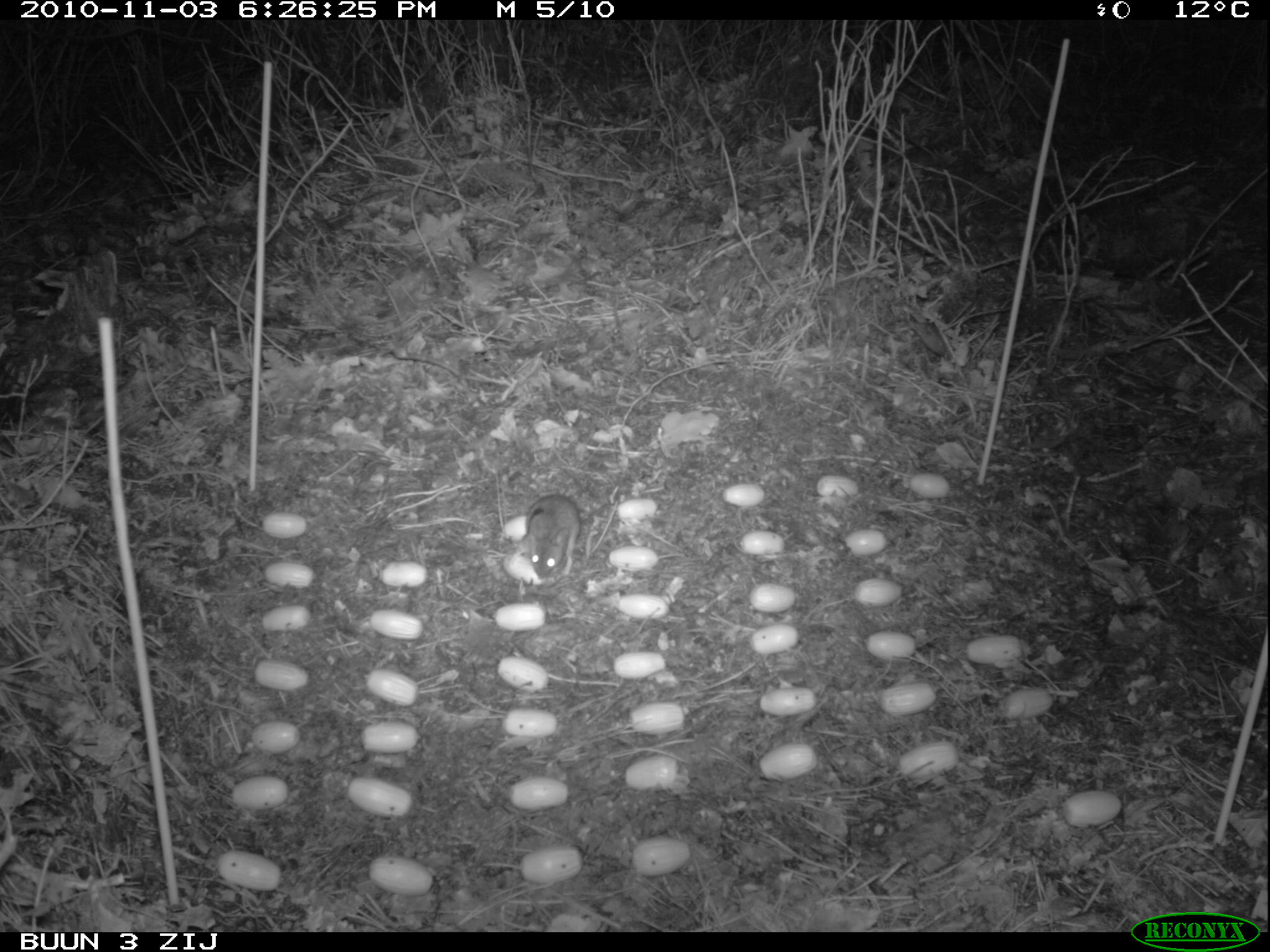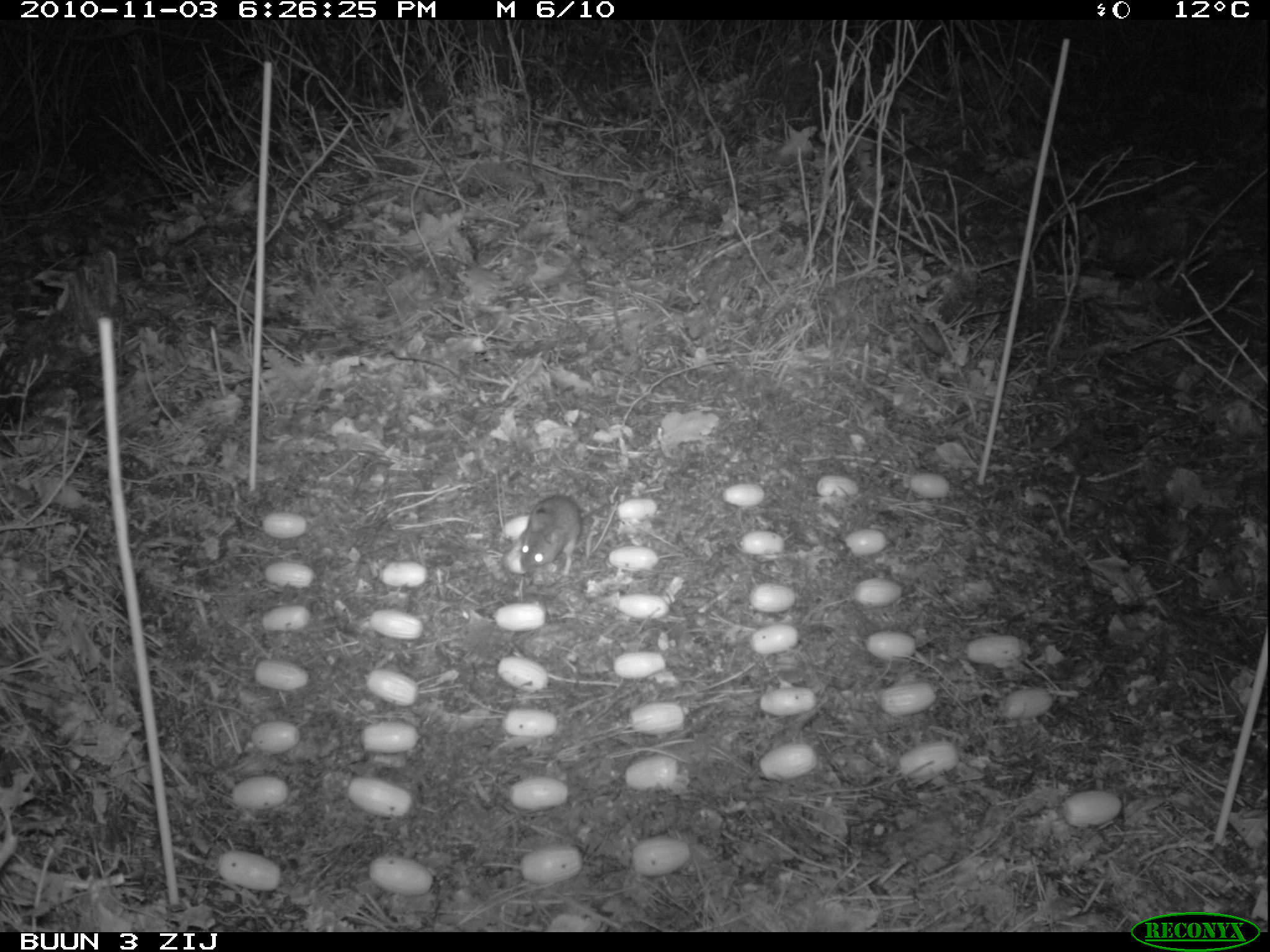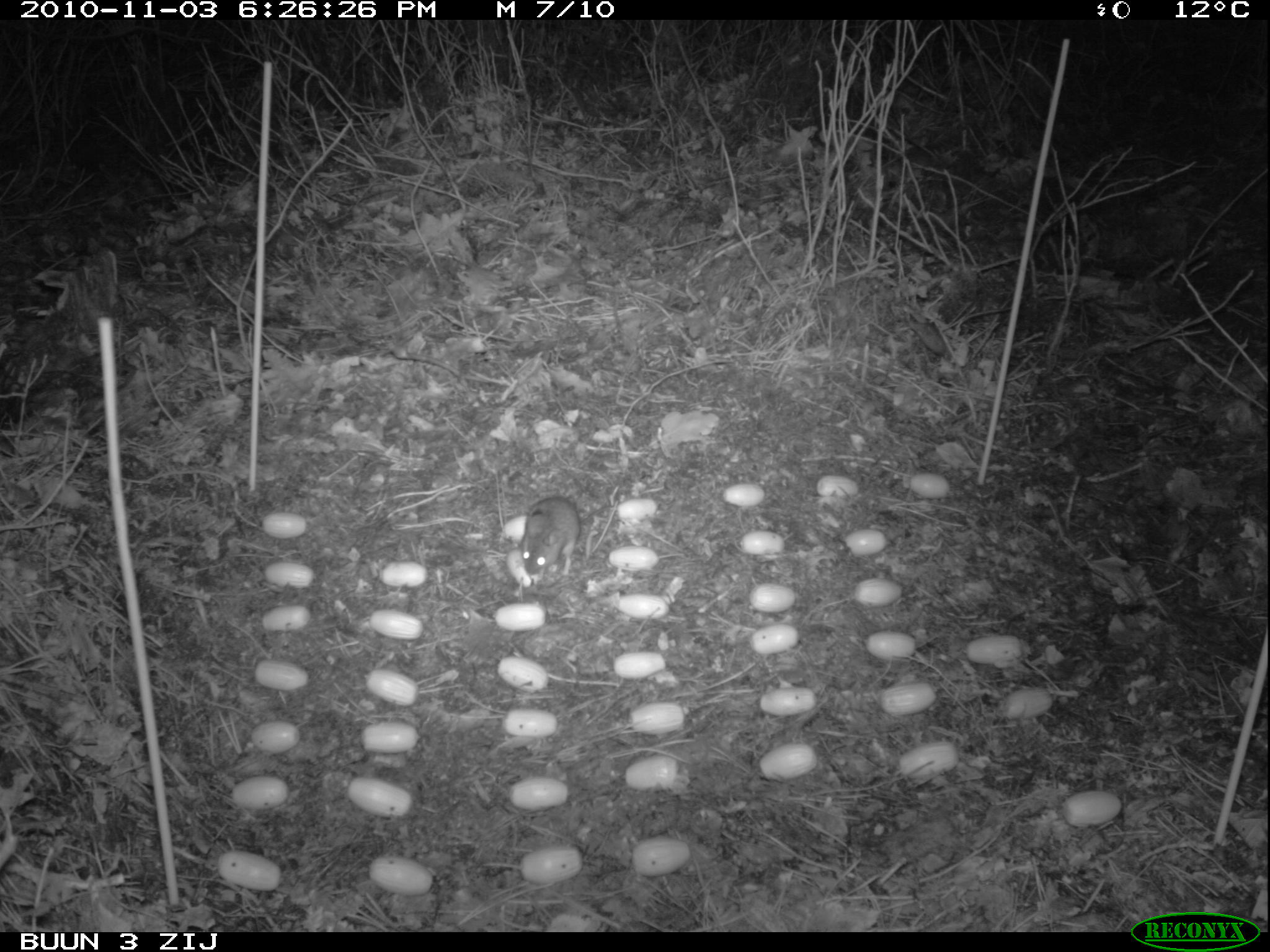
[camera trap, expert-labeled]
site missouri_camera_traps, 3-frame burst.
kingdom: Animalia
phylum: Chordata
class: Mammalia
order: Rodentia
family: Muridae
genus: Apodemus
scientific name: Apodemus sylvaticus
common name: wood mouse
Wood mouse (Apodemus sylvaticus). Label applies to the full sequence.